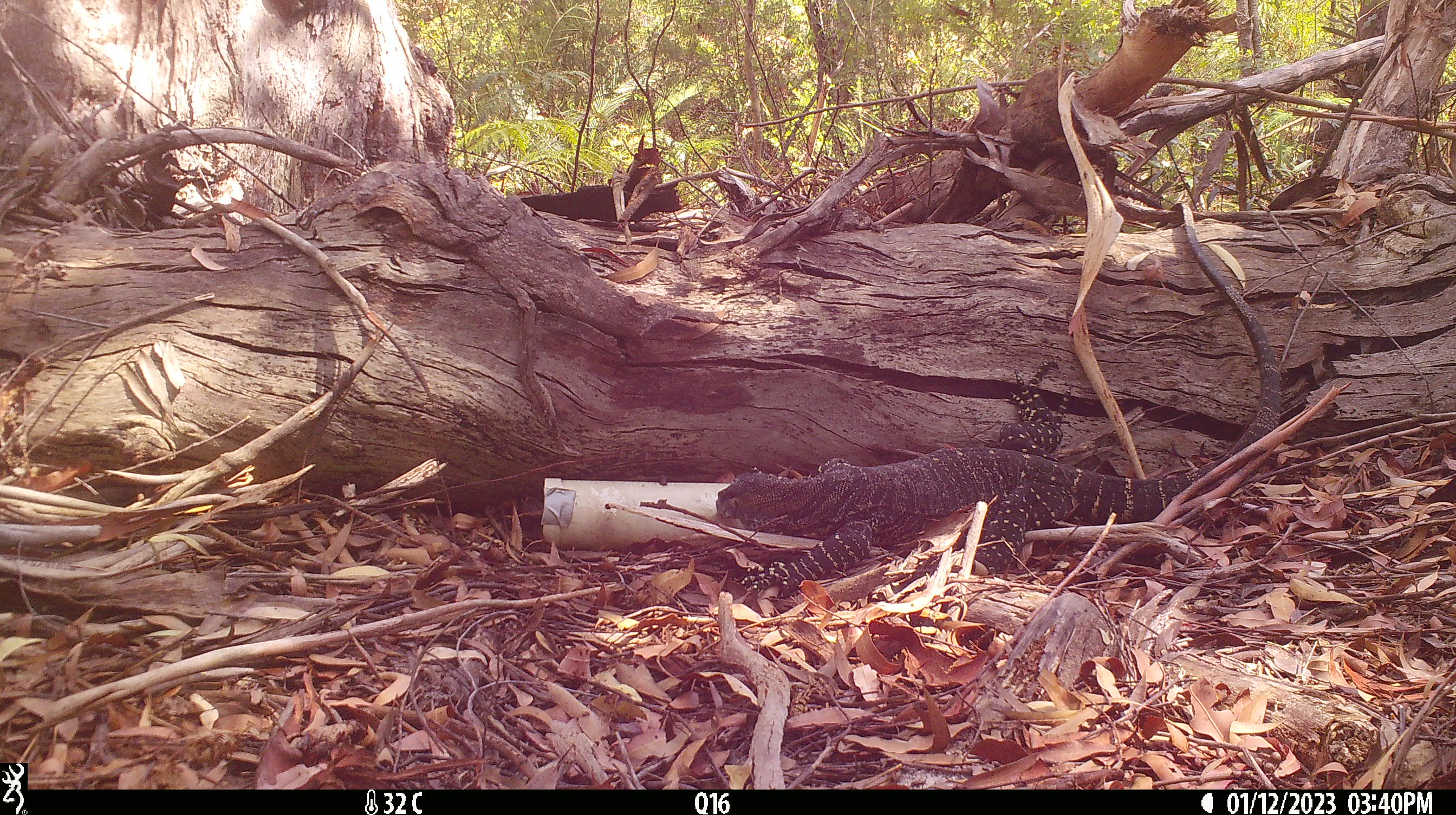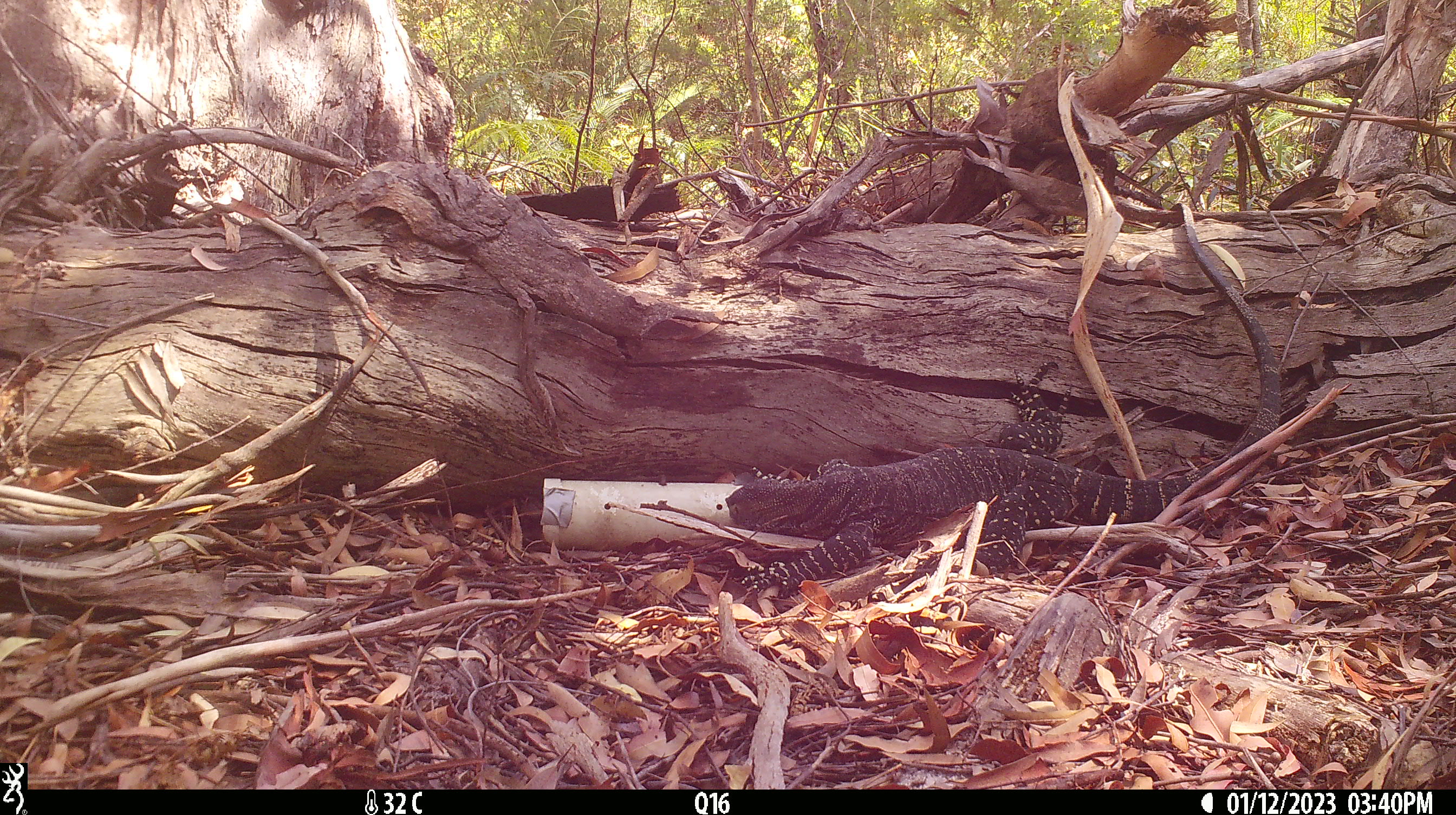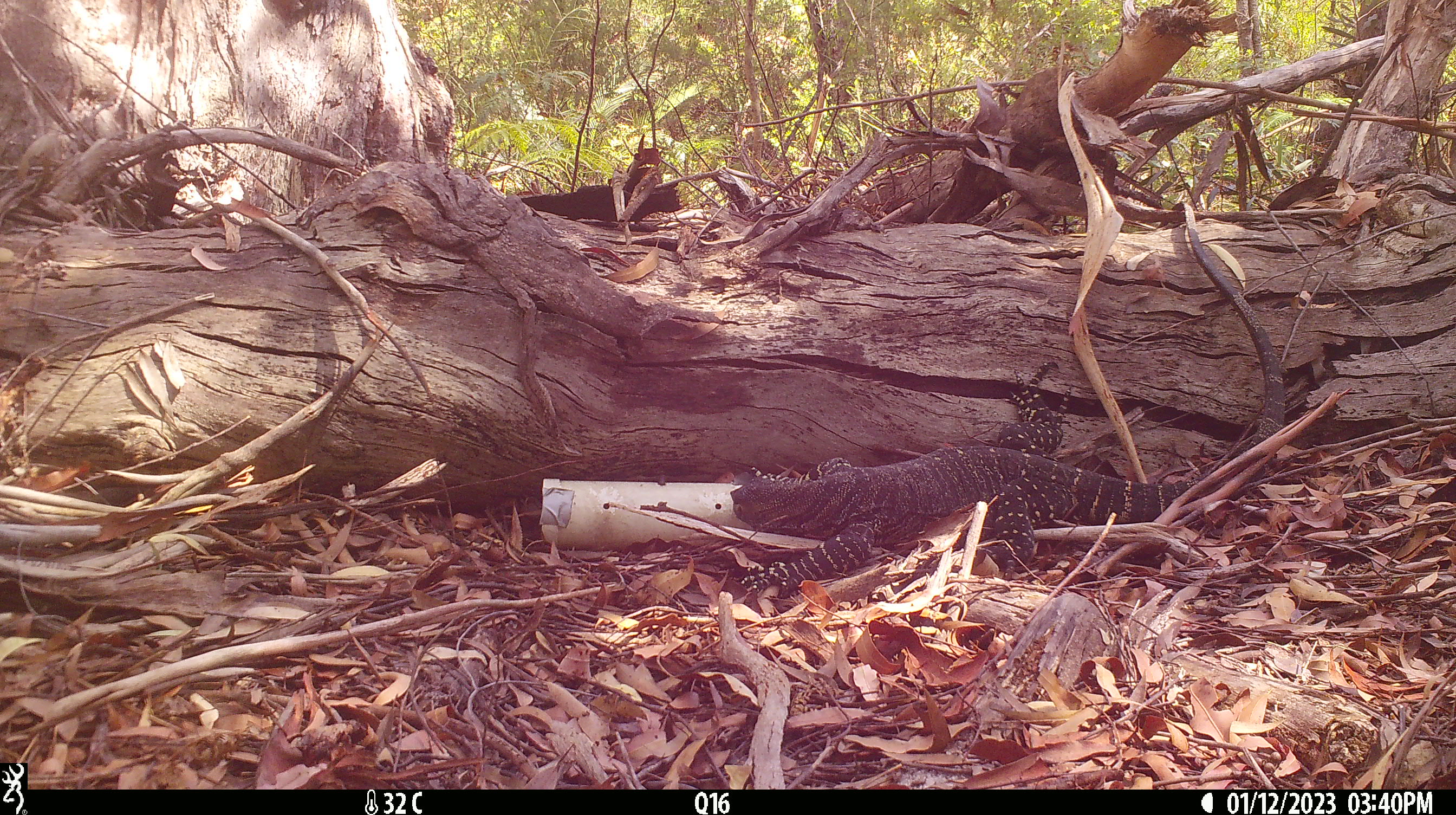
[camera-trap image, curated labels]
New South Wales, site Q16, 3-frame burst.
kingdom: Animalia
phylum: Chordata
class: Reptilia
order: Squamata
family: Varanidae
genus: Varanus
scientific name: Varanus varius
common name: lace monitor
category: goanna